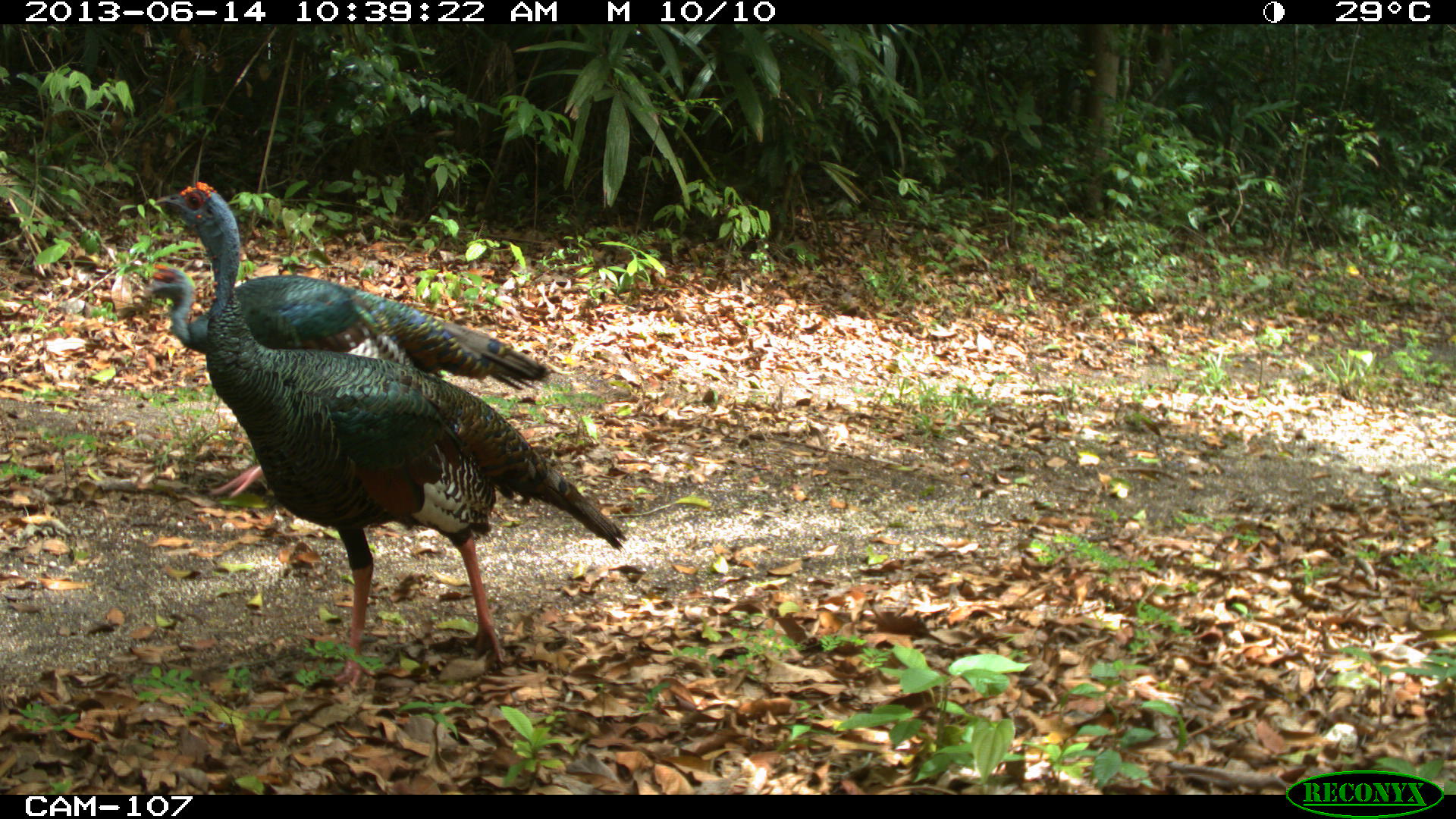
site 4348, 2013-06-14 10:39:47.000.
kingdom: Animalia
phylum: Chordata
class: Aves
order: Galliformes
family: Phasianidae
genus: Meleagris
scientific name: Meleagris ocellata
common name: ocellated turkey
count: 2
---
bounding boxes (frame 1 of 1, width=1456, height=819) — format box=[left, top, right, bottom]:
meleagris ocellata: box=[151, 176, 627, 682]; box=[138, 260, 555, 499]